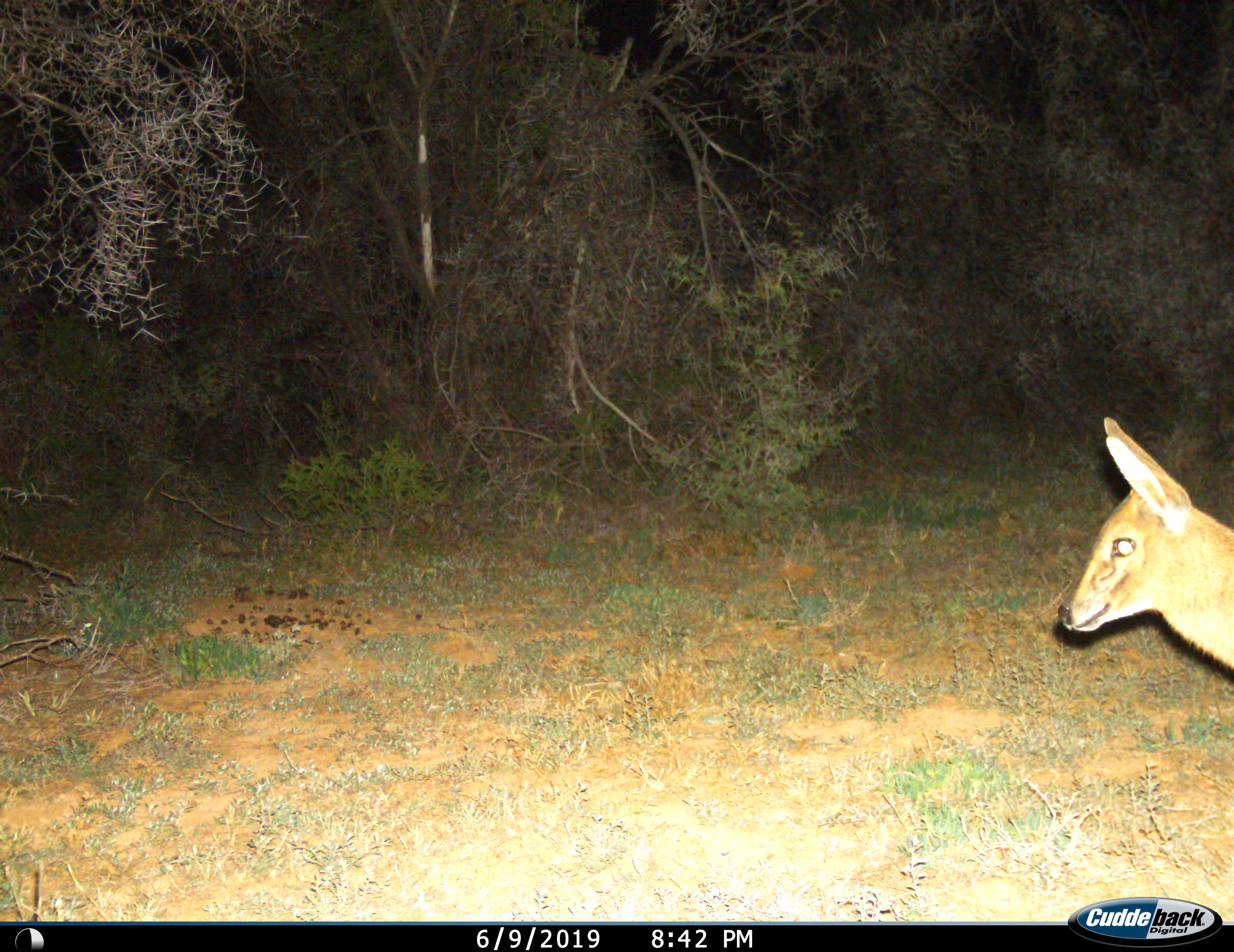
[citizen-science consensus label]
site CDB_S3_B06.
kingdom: Animalia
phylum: Chordata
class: Mammalia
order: Artiodactyla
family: Bovidae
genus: Sylvicapra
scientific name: Sylvicapra grimmia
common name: common duiker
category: duikercommongrey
Duikercommongrey (common duiker) (Sylvicapra grimmia), count 1. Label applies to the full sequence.